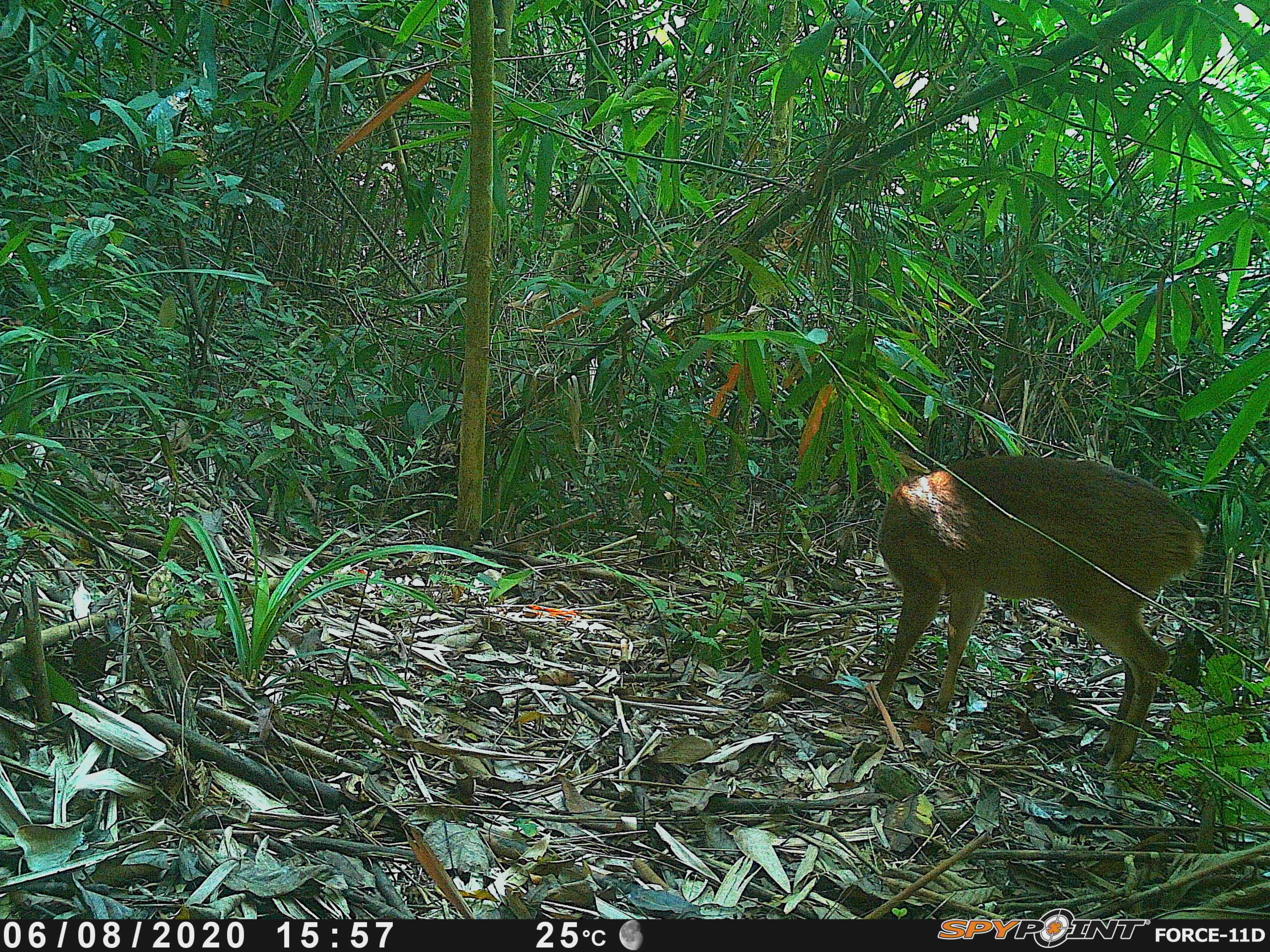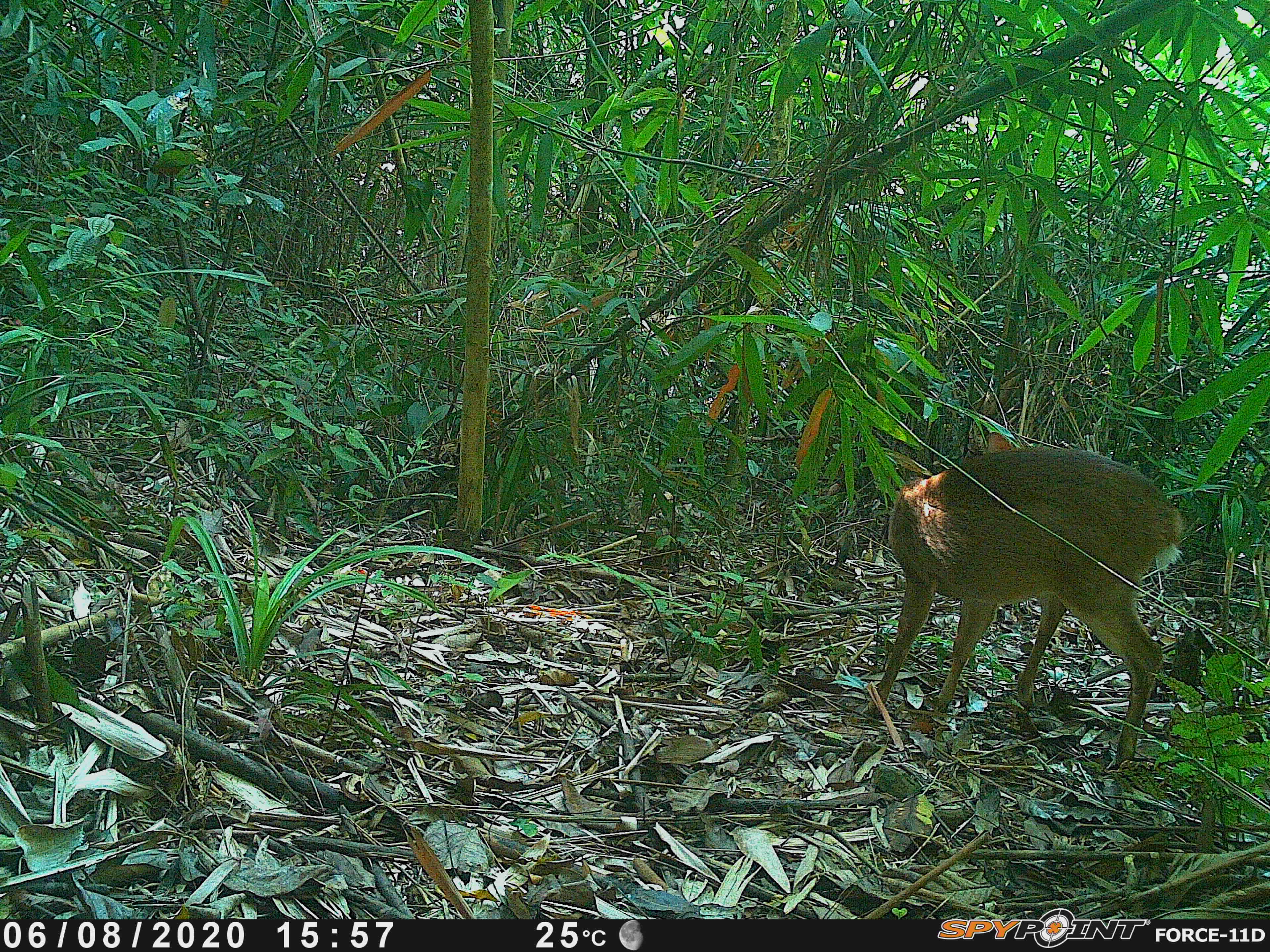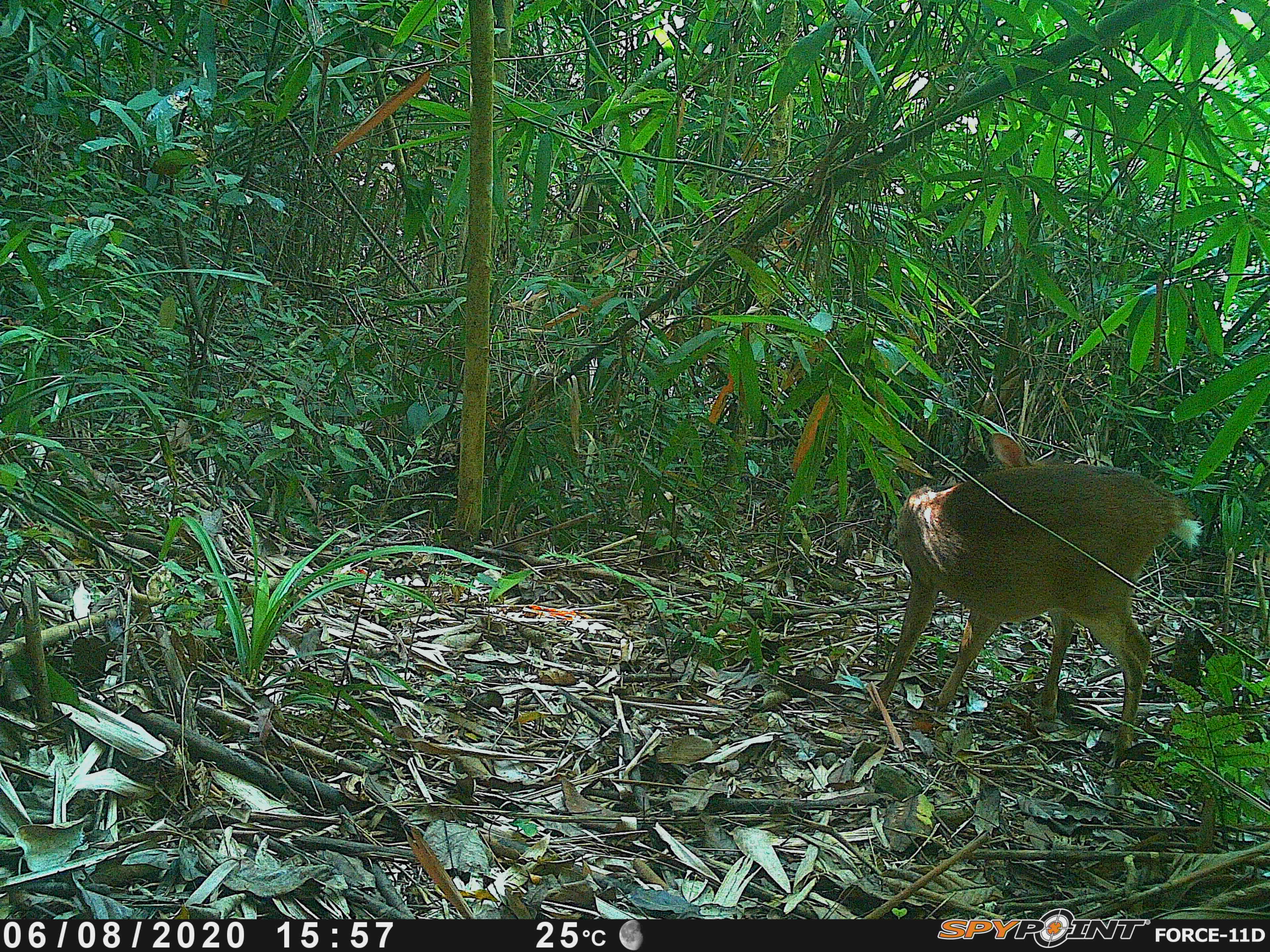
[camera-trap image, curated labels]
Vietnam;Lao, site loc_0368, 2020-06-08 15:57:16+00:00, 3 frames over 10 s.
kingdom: Animalia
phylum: Chordata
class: Mammalia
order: Artiodactyla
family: Cervidae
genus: Muntiacus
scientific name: Muntiacus vuquangensis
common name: large-antlered muntjac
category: large antlered muntjac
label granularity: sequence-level